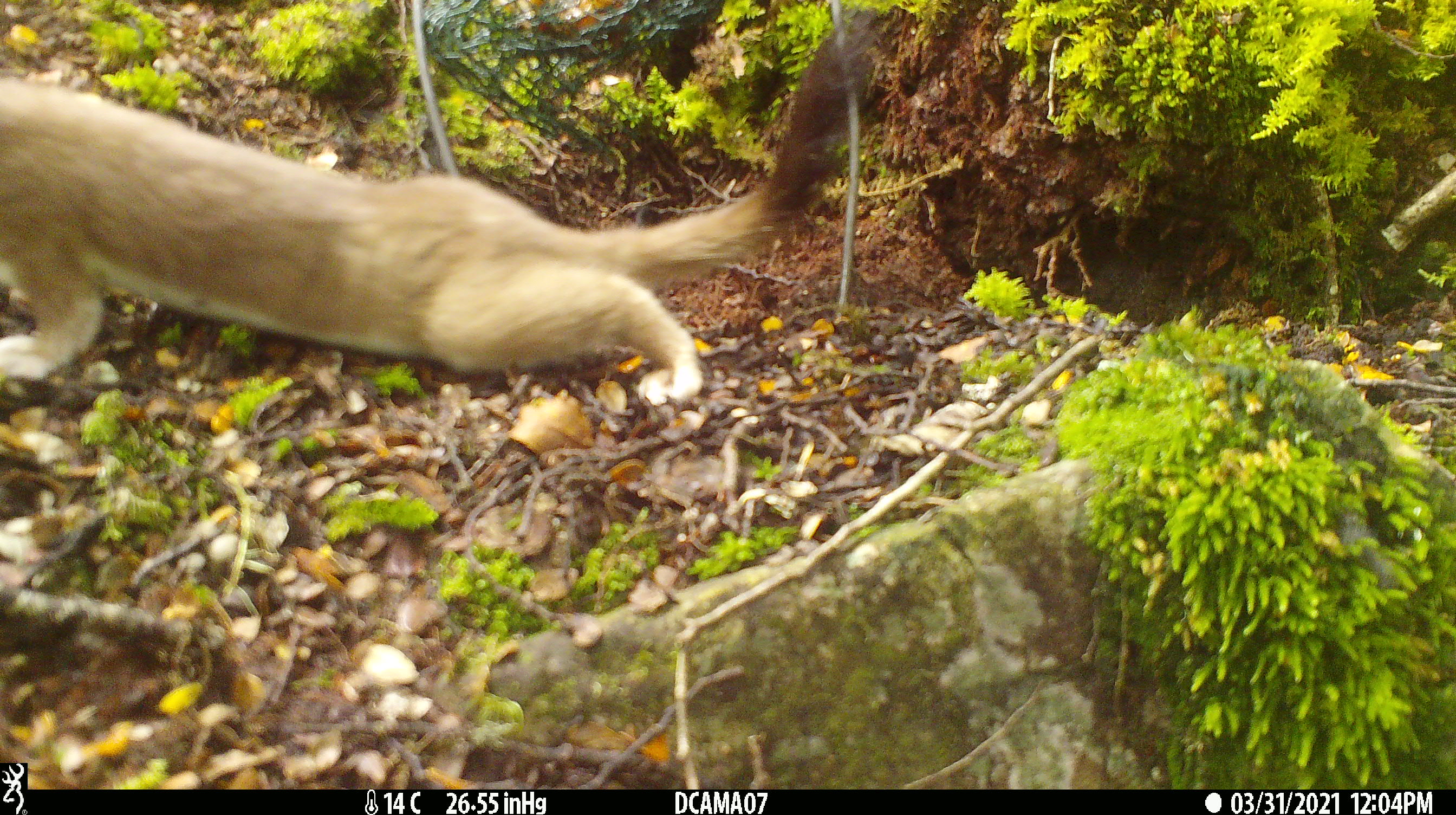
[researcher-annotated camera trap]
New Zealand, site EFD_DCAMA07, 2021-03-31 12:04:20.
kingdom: Animalia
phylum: Chordata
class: Mammalia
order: Carnivora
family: Mustelidae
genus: Mustela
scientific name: Mustela erminea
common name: stoat